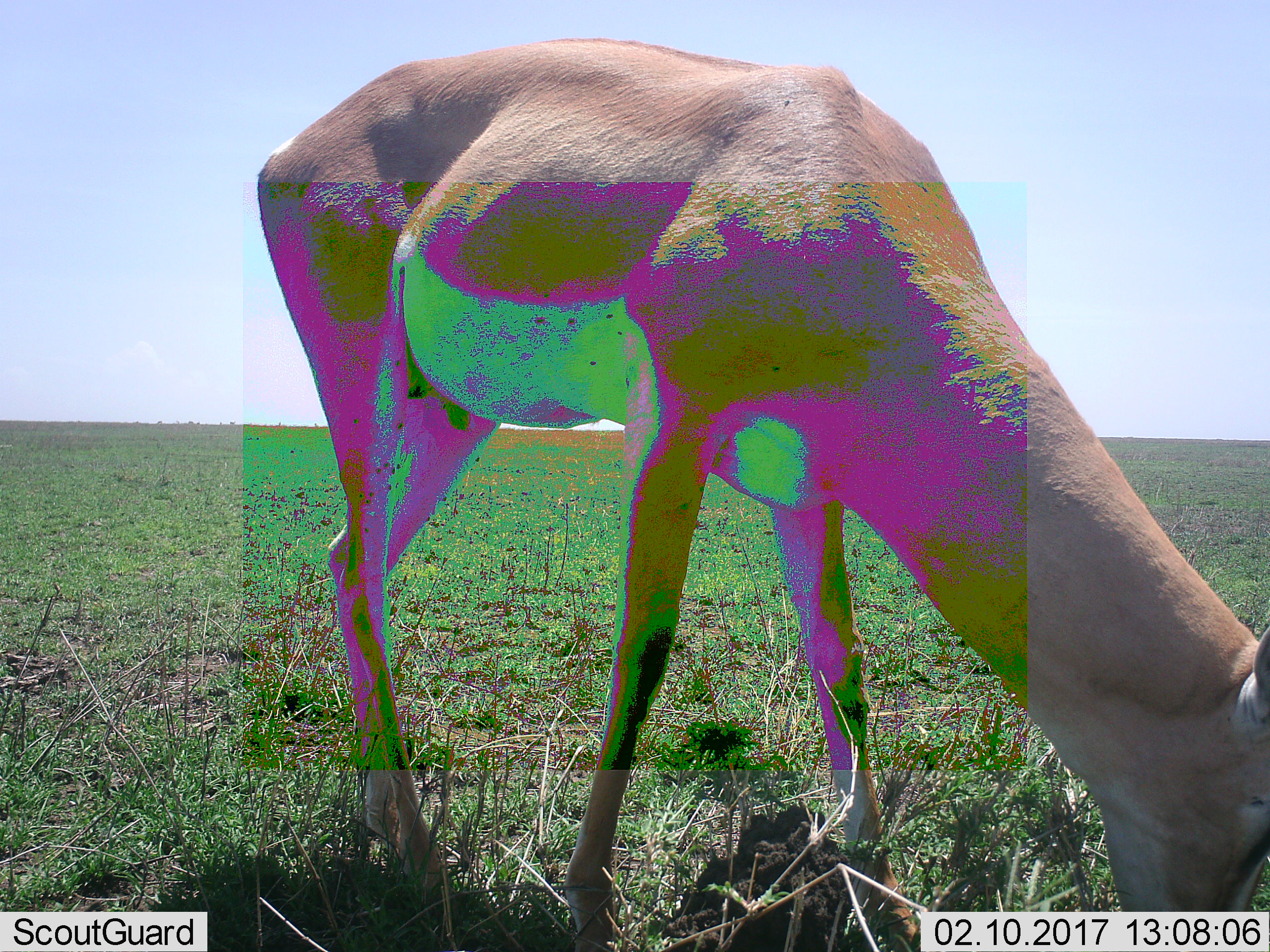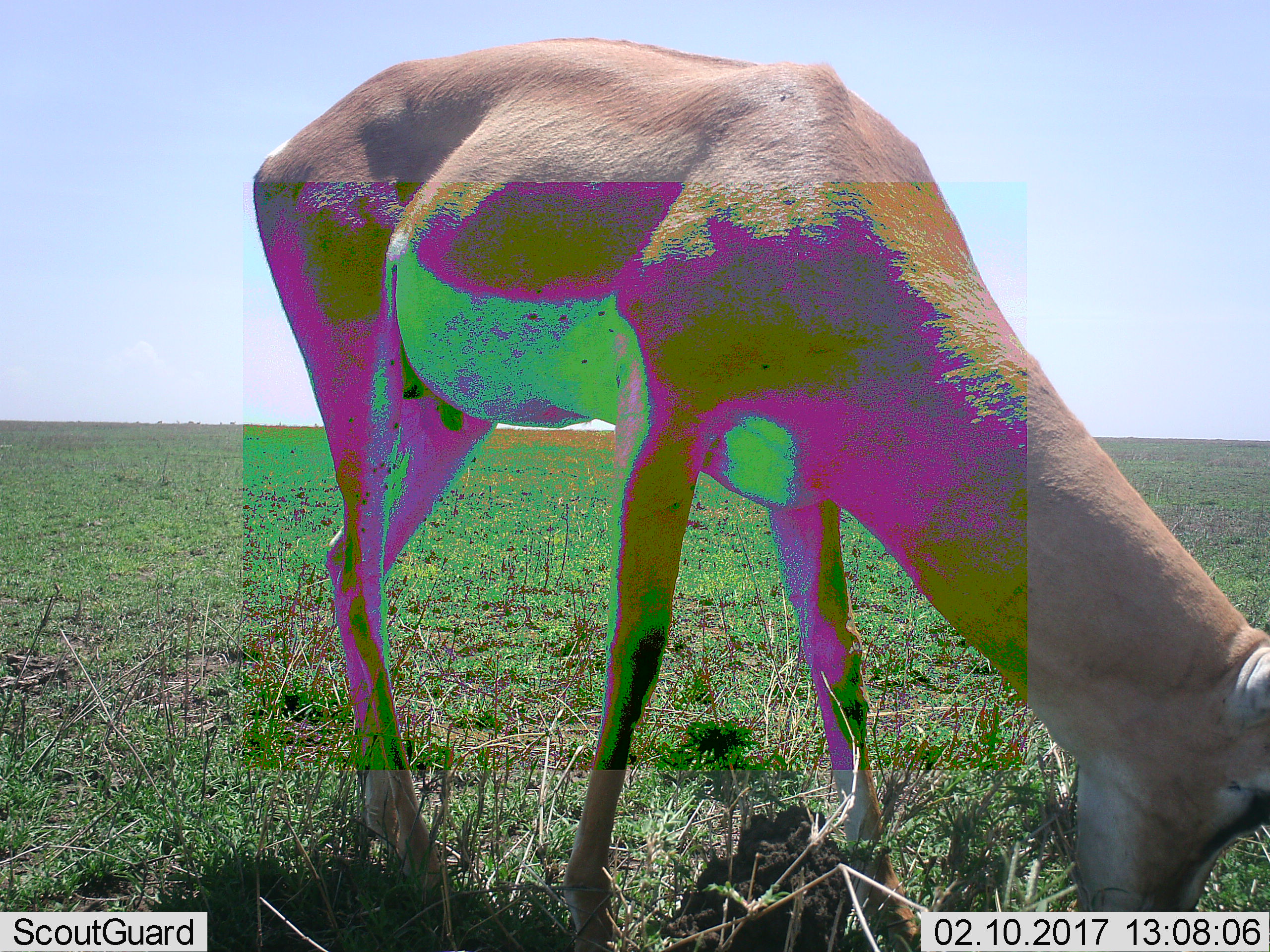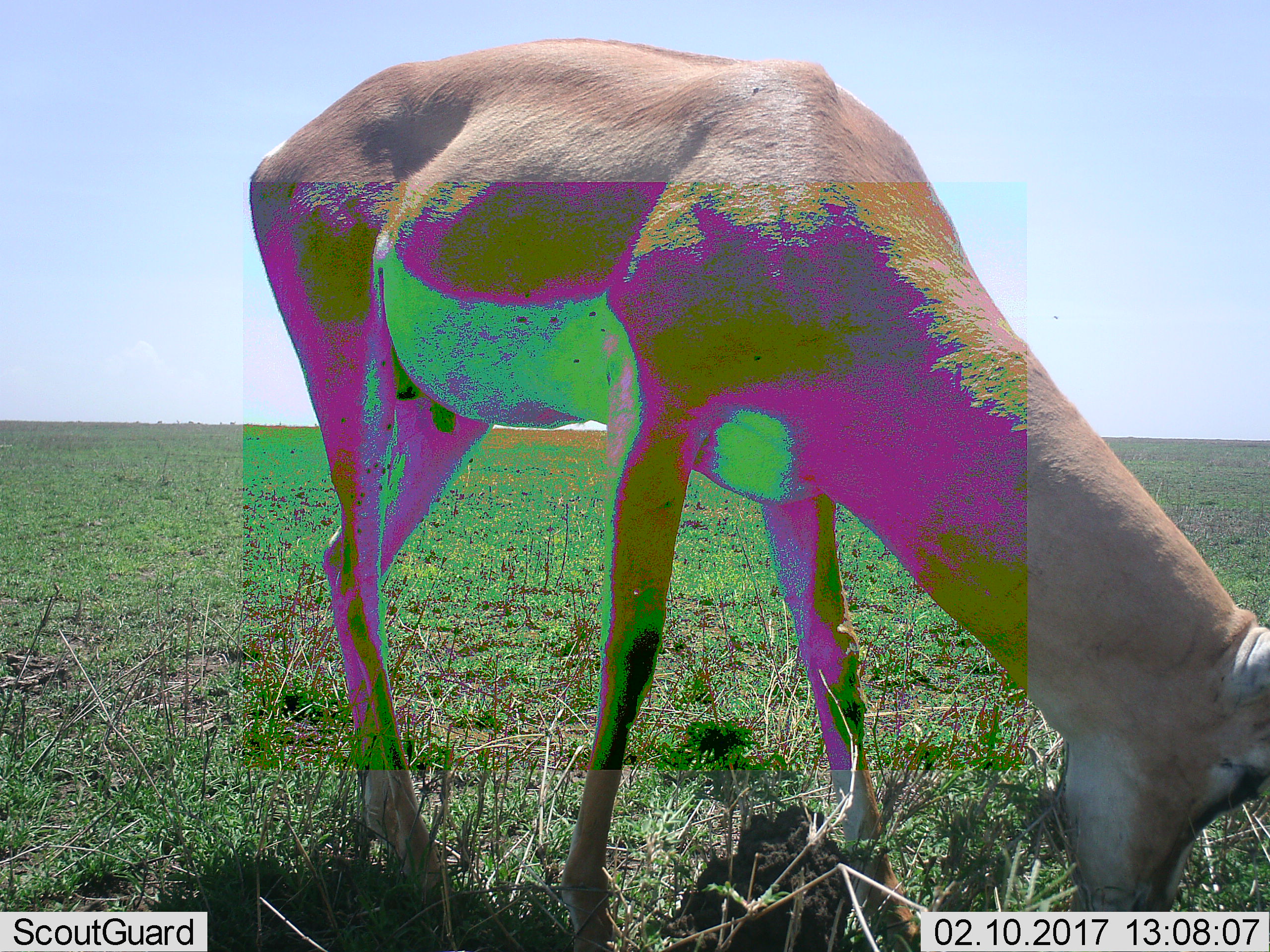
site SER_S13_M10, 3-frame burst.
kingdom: Animalia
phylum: Chordata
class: Mammalia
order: Artiodactyla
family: Bovidae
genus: Nanger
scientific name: Nanger granti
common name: grant's gazelle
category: gazellegrants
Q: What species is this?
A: Gazellegrants (grant's gazelle) (Nanger granti).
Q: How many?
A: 1.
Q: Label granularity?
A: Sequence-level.